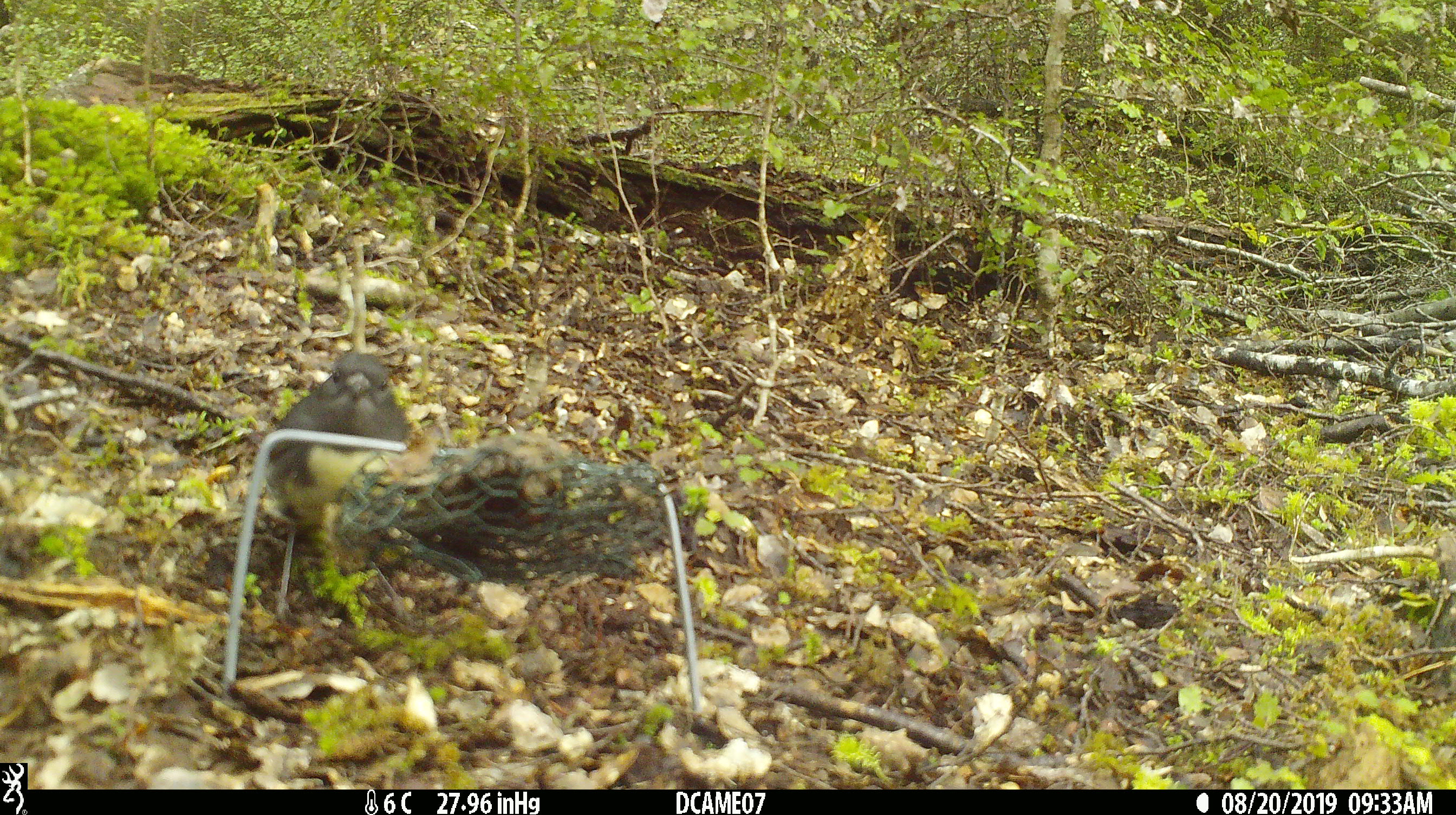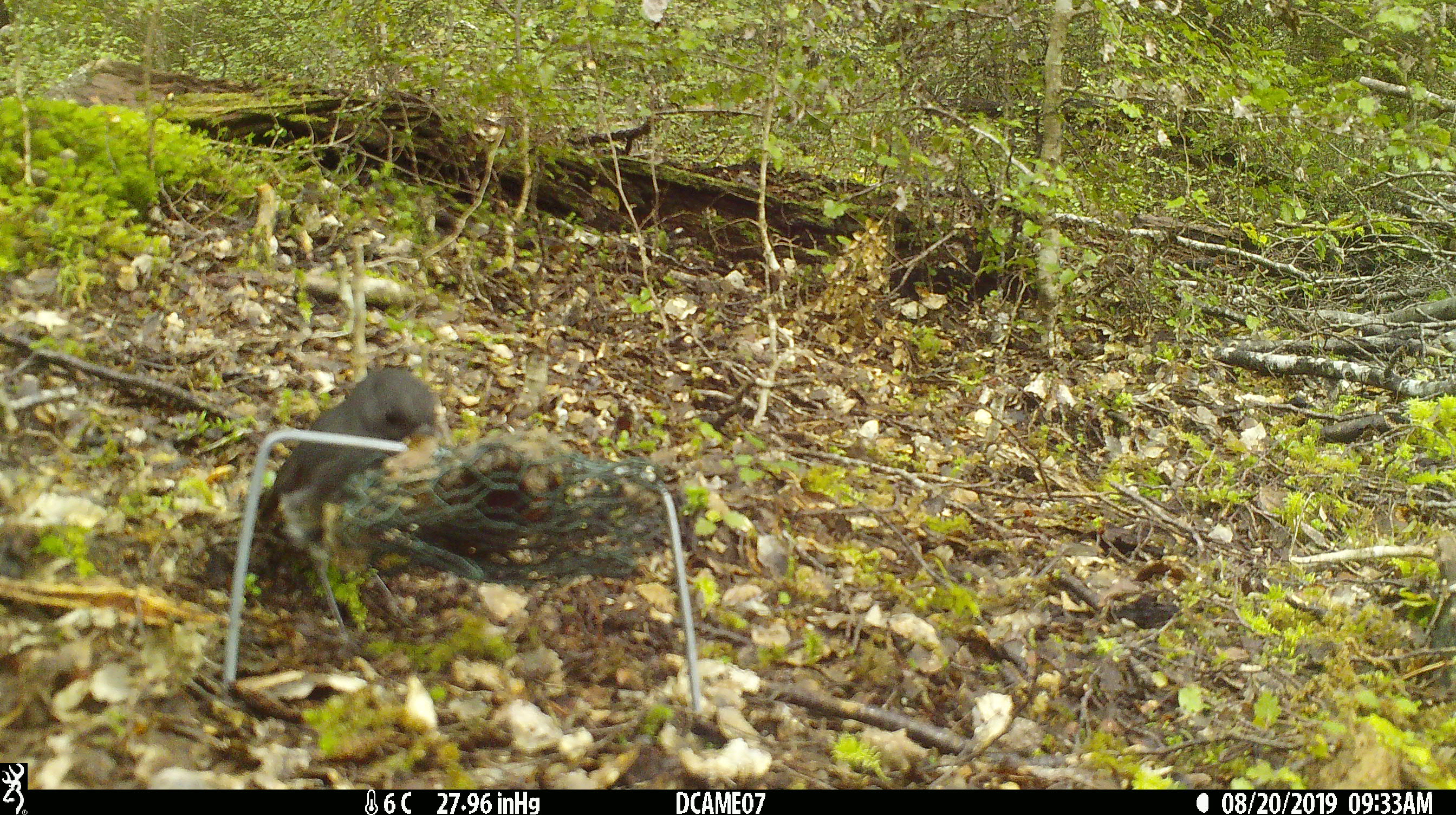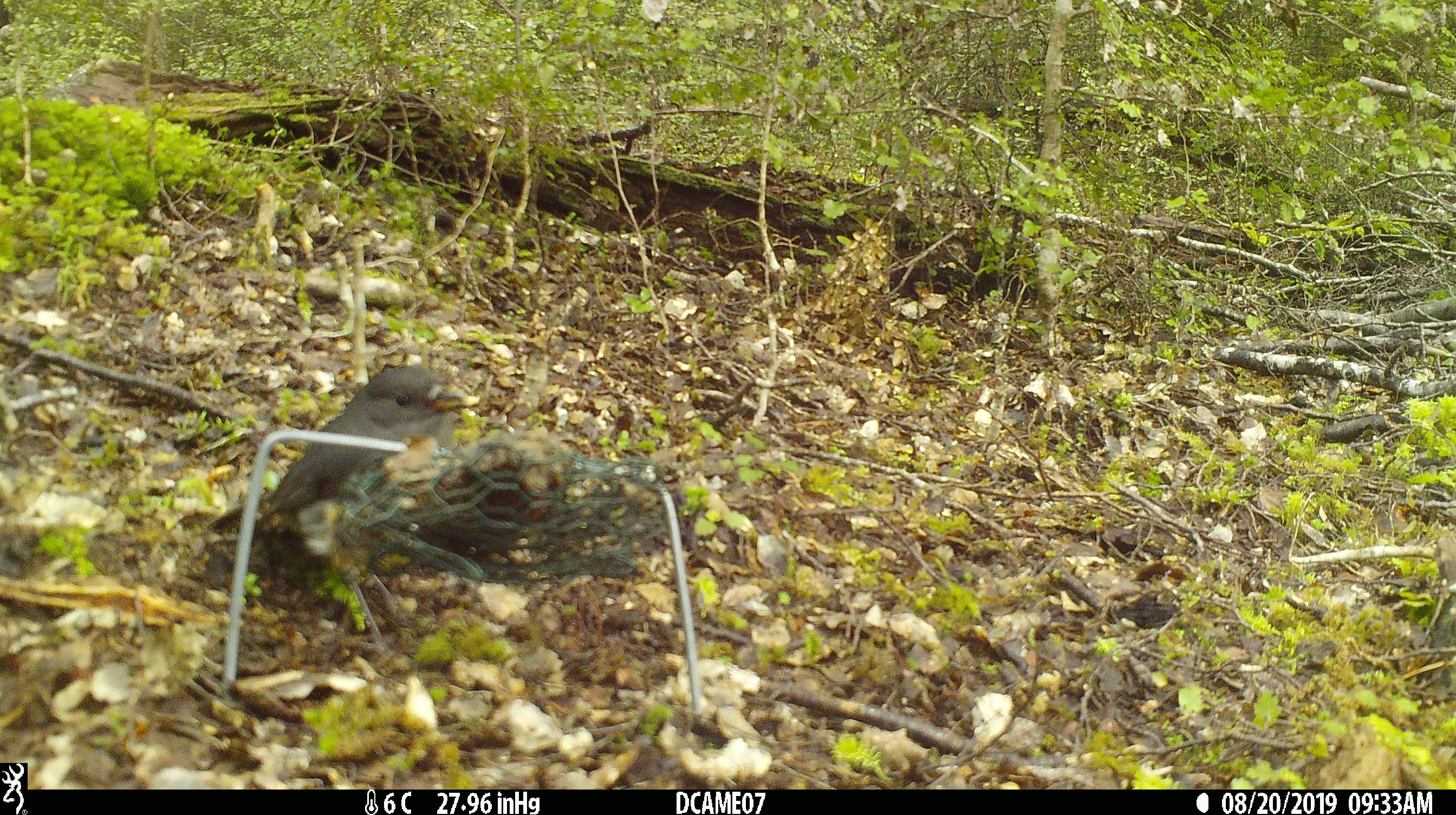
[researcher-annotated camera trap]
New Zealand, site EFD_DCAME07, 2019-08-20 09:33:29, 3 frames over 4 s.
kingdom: Animalia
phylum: Chordata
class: Aves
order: Passeriformes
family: Petroicidae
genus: Petroica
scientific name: Petroica australis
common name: new zealand robin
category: robin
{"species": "robin (new zealand robin) (Petroica australis)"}